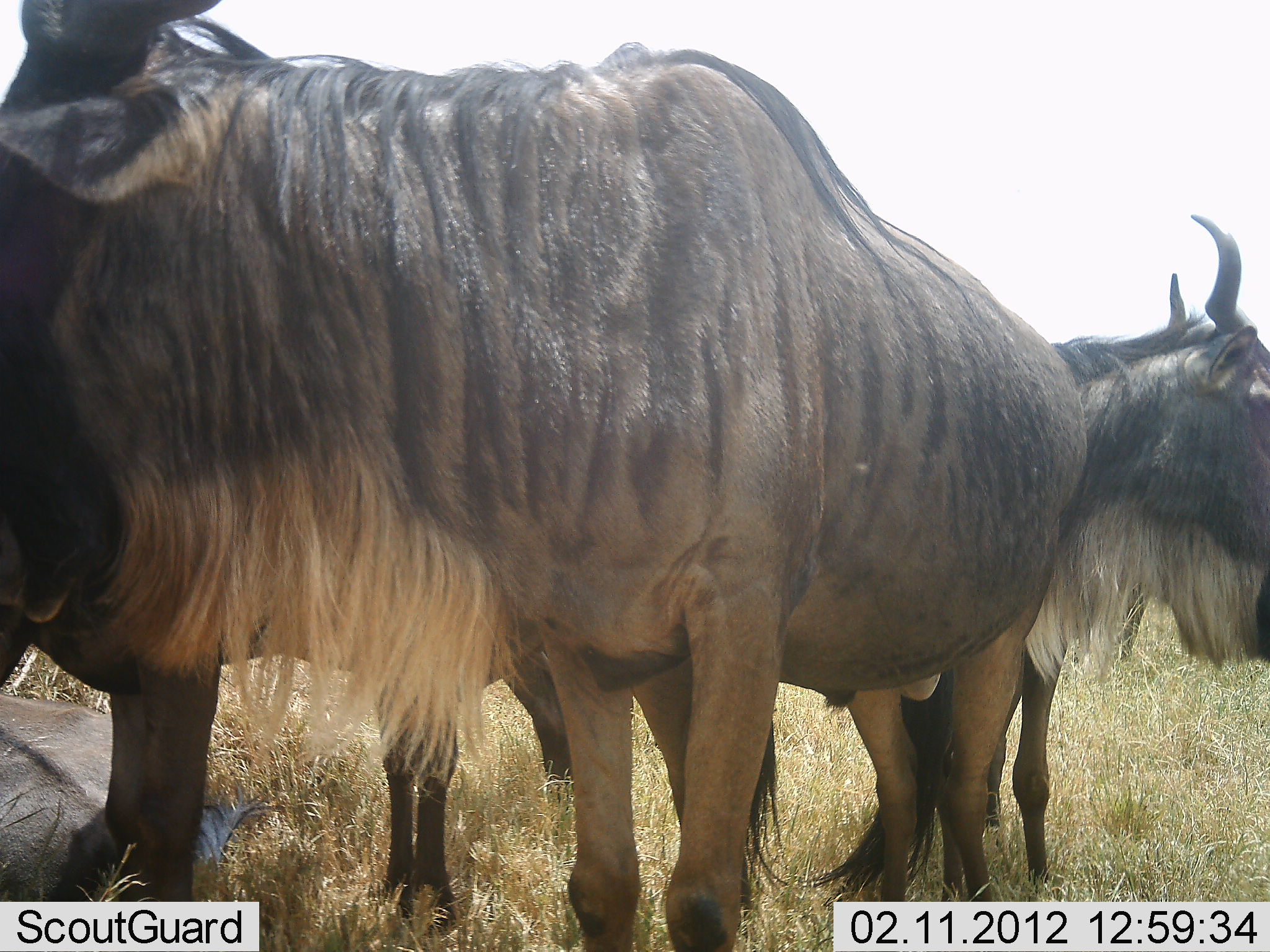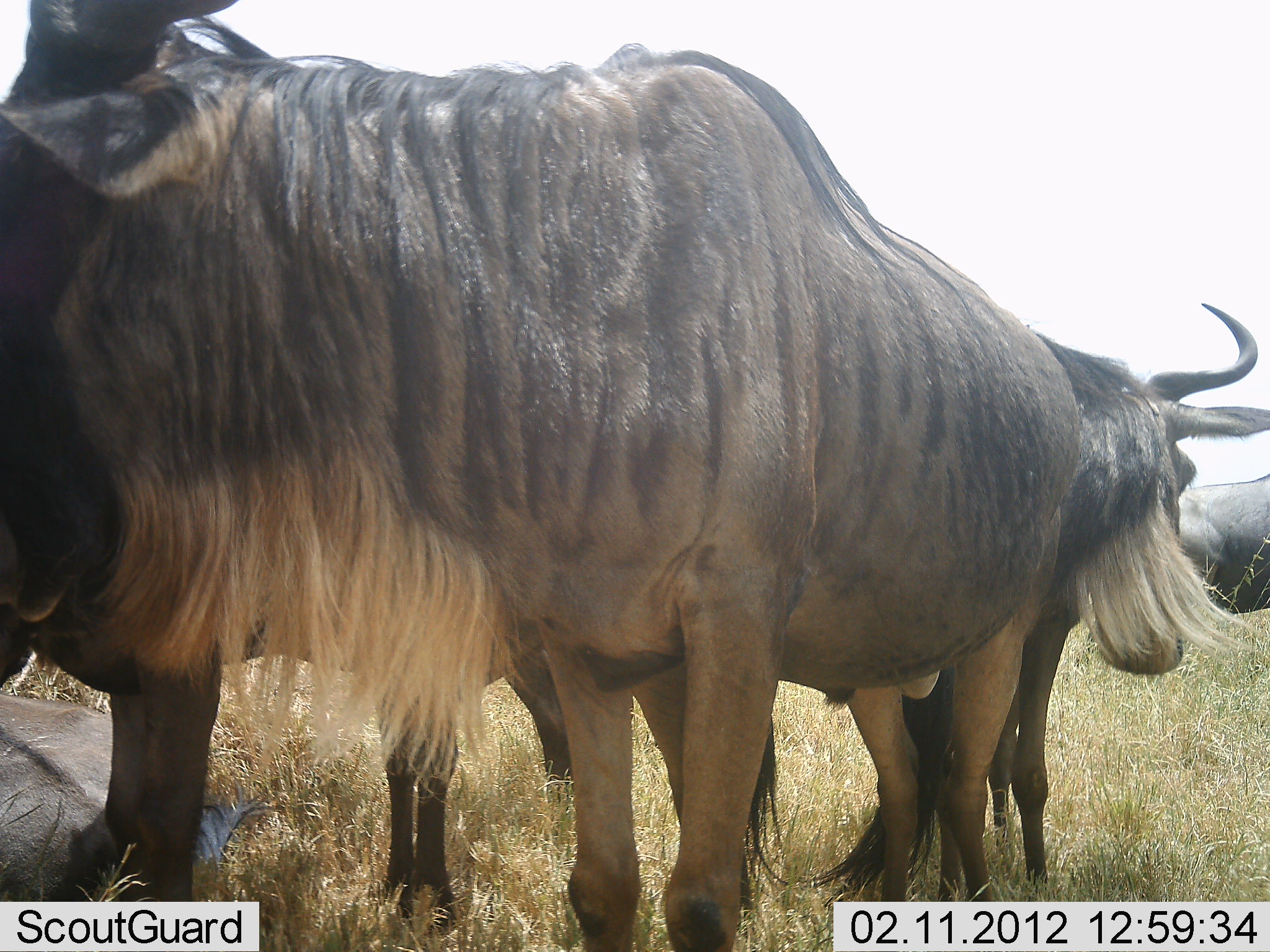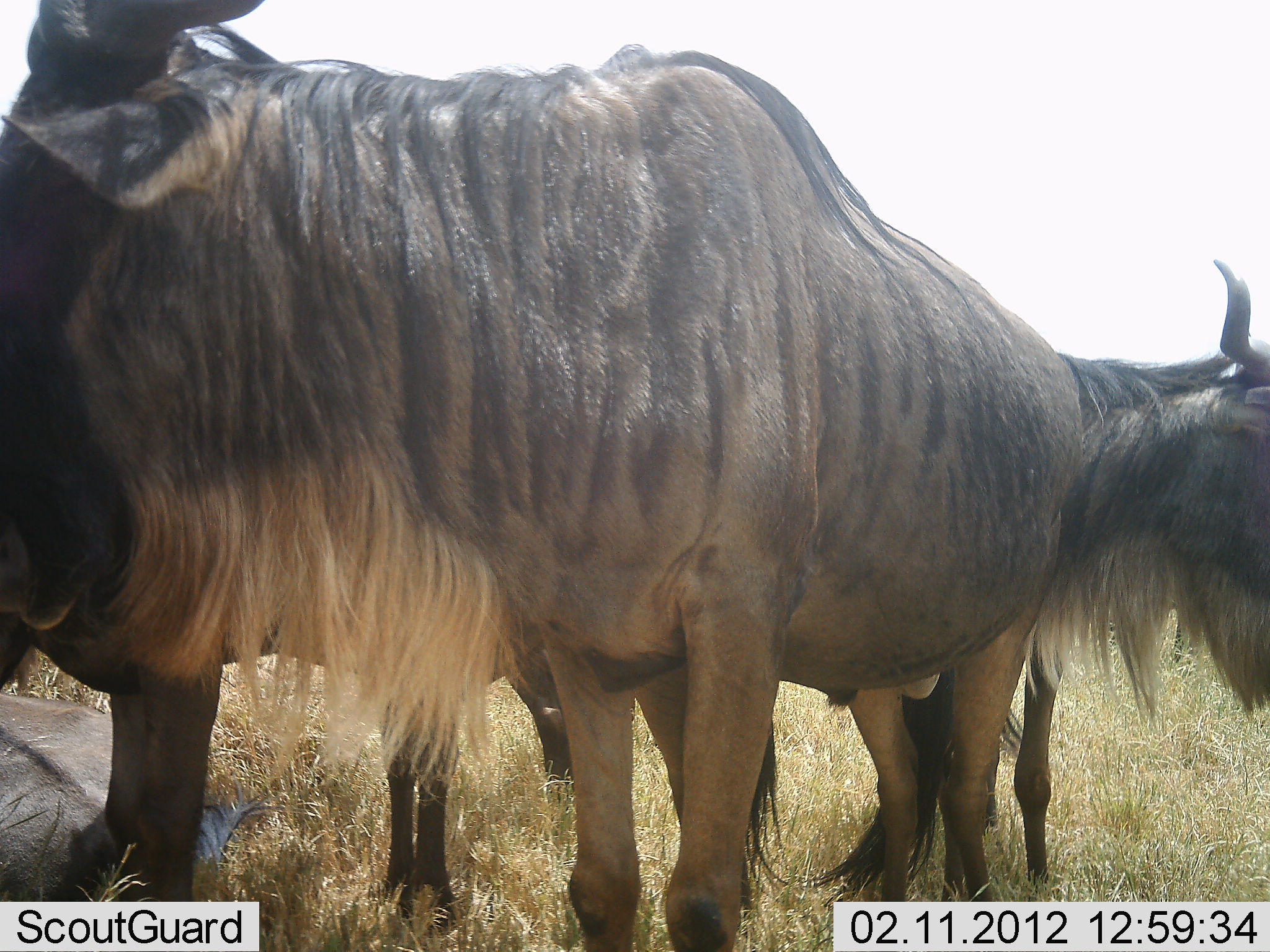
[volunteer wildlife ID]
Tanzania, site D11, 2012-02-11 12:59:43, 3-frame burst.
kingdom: Animalia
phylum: Chordata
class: Mammalia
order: Artiodactyla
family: Bovidae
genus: Connochaetes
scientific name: Connochaetes taurinus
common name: blue wildebeest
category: wildebeest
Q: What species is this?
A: Wildebeest (blue wildebeest) (Connochaetes taurinus).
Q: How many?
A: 5.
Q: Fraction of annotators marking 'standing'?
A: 92%.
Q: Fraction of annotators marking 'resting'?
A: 60%.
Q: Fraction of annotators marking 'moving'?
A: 8%.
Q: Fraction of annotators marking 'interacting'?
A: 4%.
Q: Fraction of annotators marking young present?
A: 0%.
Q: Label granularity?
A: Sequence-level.